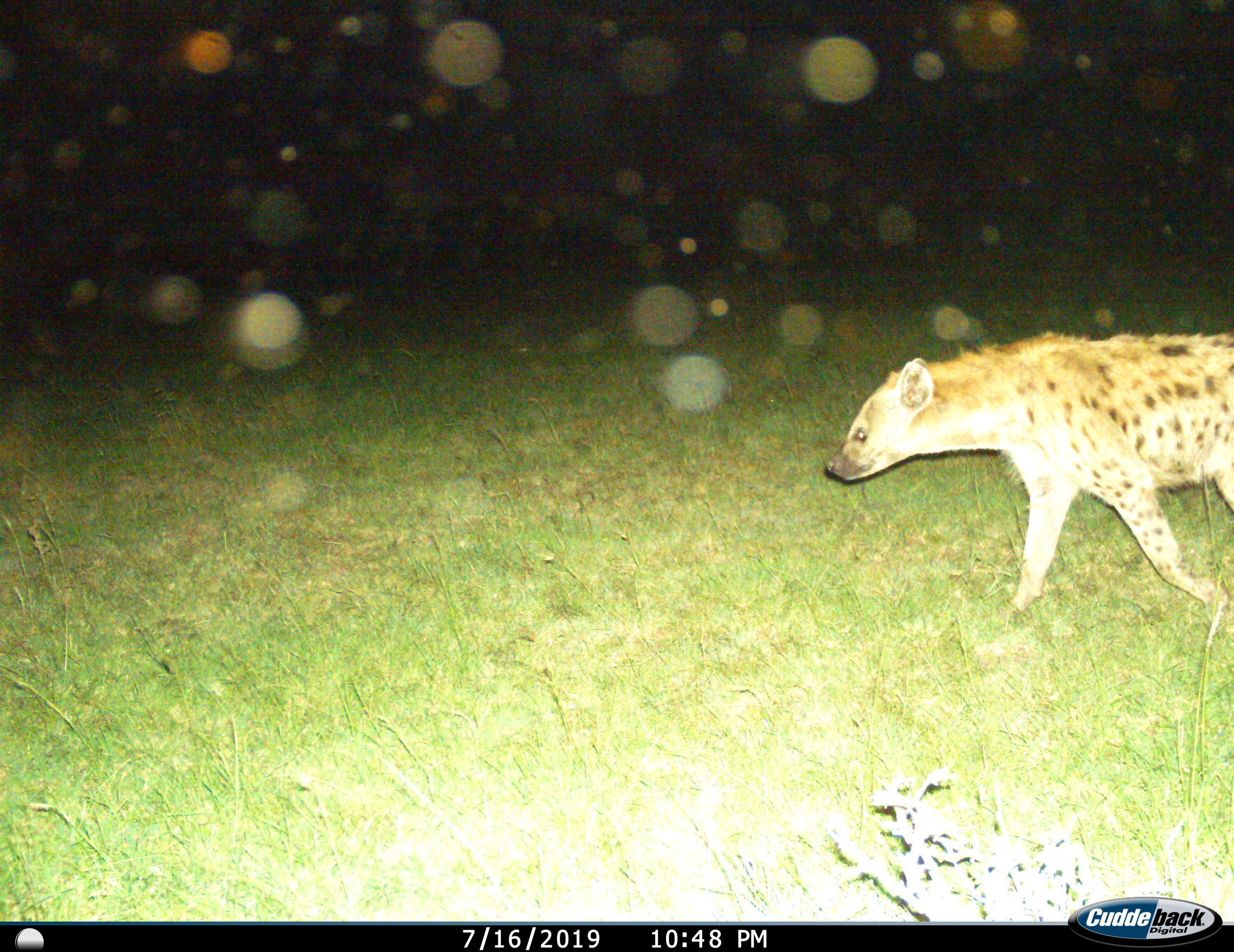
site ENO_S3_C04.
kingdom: Animalia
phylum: Chordata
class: Mammalia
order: Carnivora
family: Hyaenidae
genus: Crocuta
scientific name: Crocuta crocuta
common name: spotted hyena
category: hyenaspotted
Hyenaspotted (spotted hyena) (Crocuta crocuta), count 1. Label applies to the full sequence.